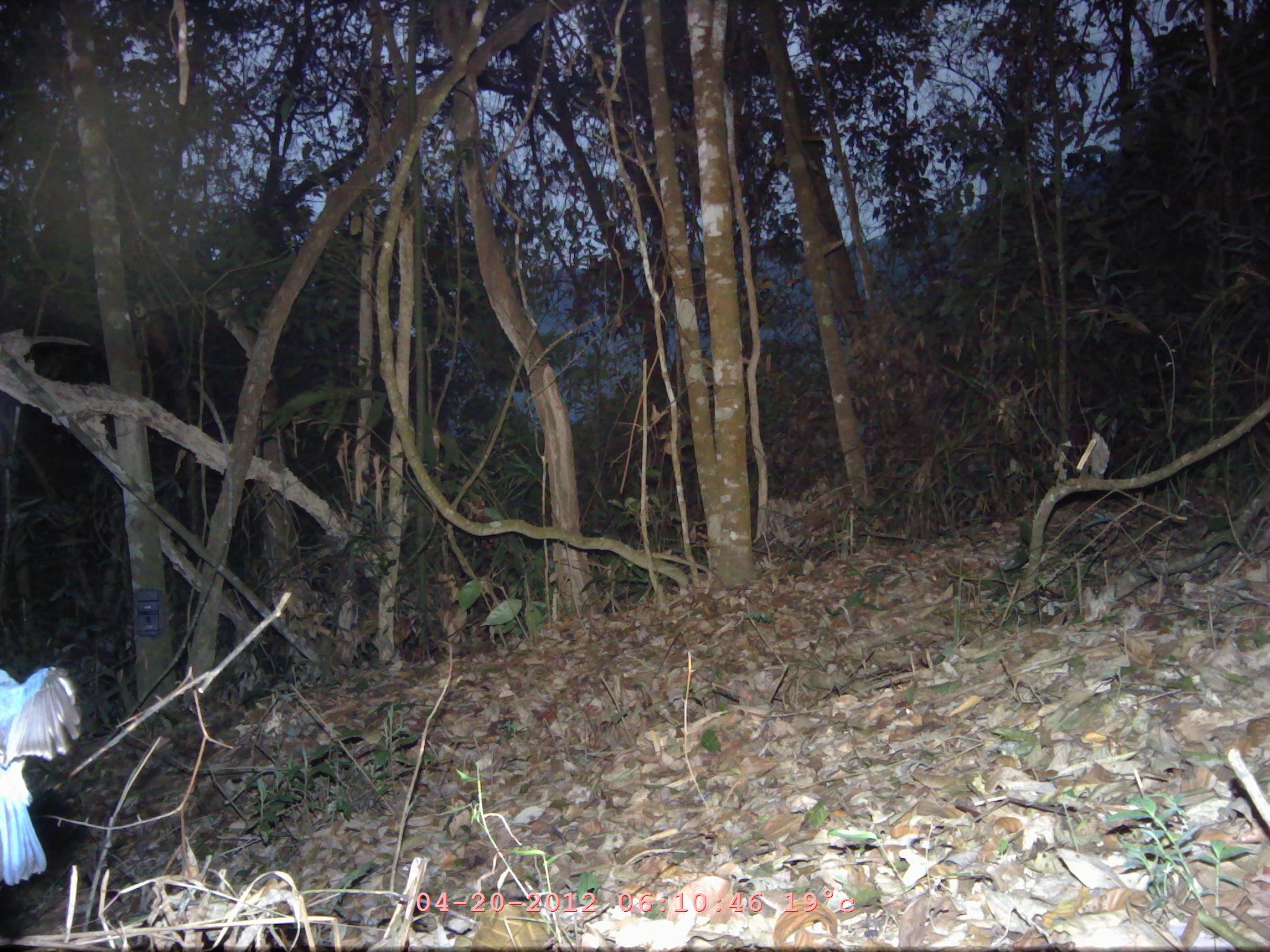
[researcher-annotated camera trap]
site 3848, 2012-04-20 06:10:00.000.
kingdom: Animalia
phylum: Chordata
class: Aves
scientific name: Aves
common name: bird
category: unknown bird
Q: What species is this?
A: Unknown bird (bird) (Aves).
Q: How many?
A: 1.